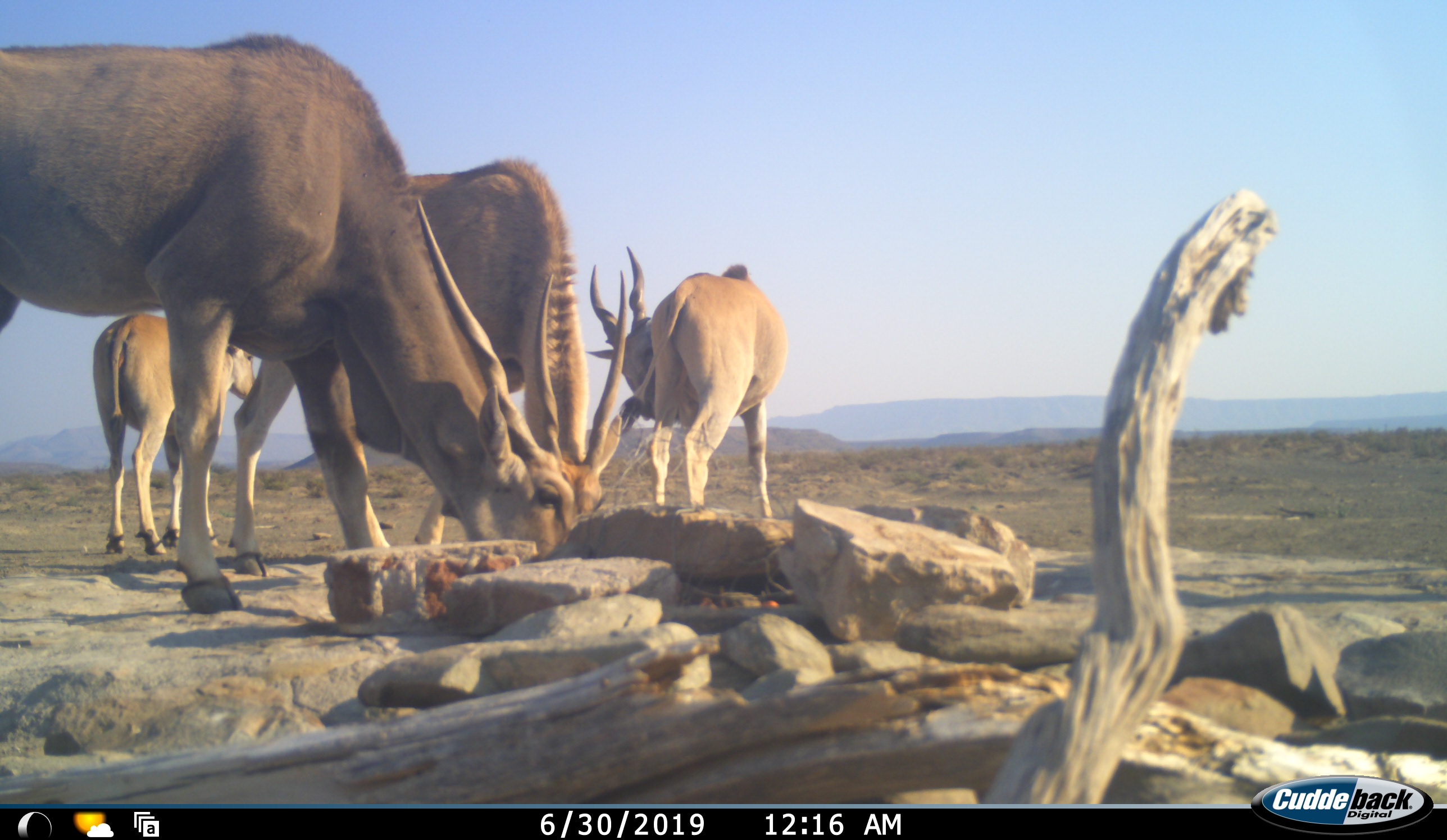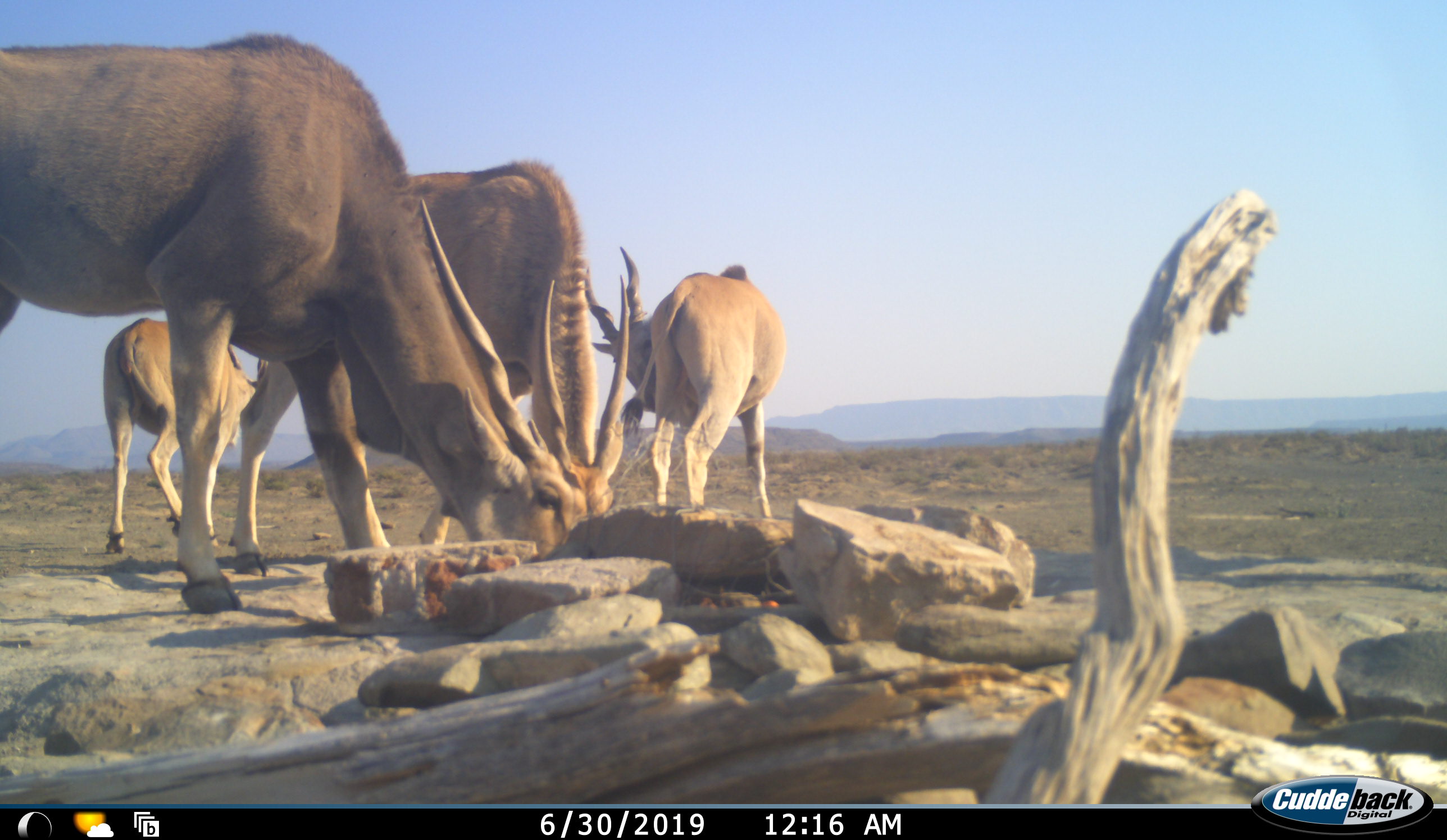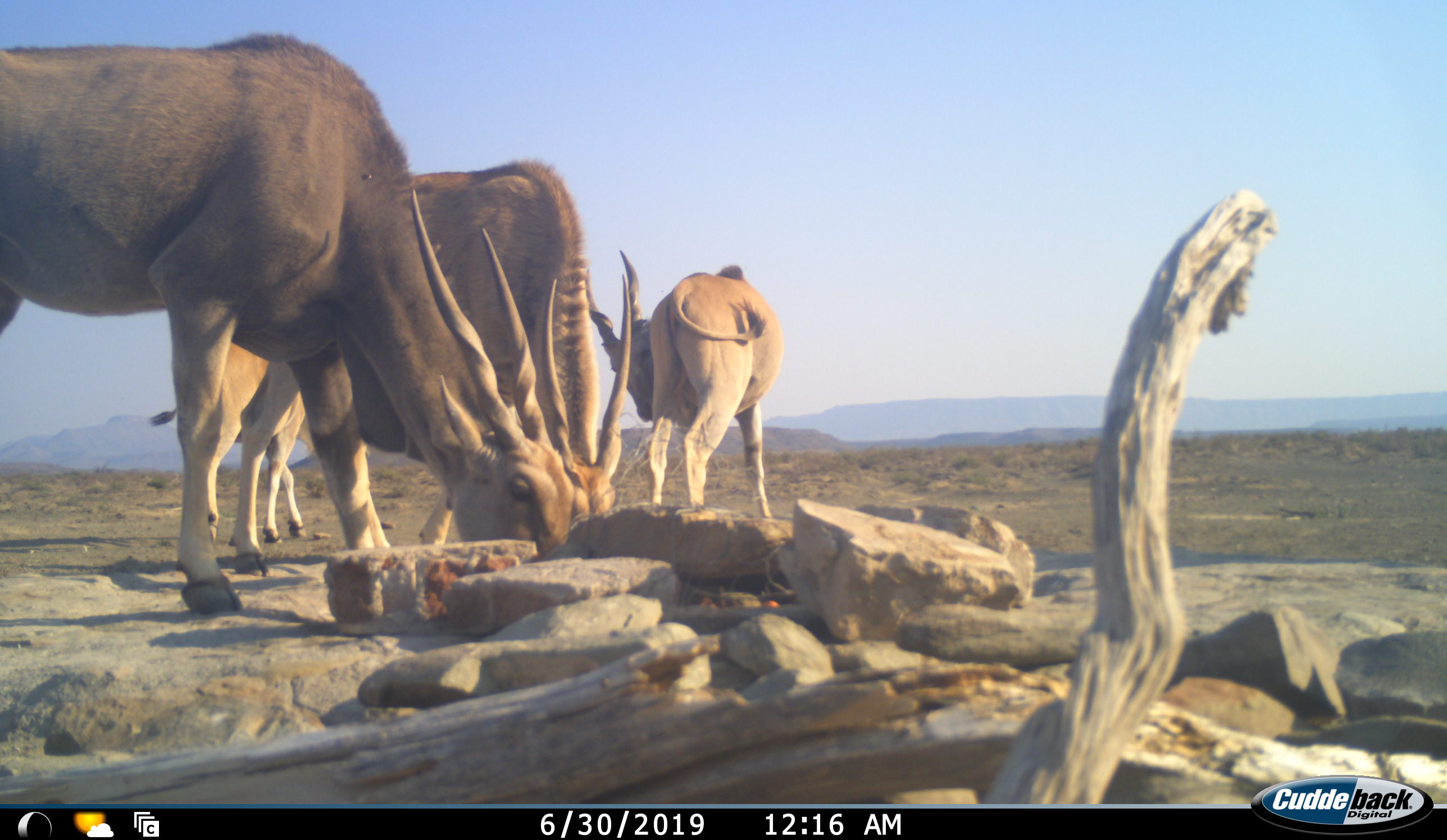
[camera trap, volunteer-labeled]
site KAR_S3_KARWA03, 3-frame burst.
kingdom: Animalia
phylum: Chordata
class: Mammalia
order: Artiodactyla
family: Bovidae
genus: Tragelaphus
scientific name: Tragelaphus oryx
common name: eland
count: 4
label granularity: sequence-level